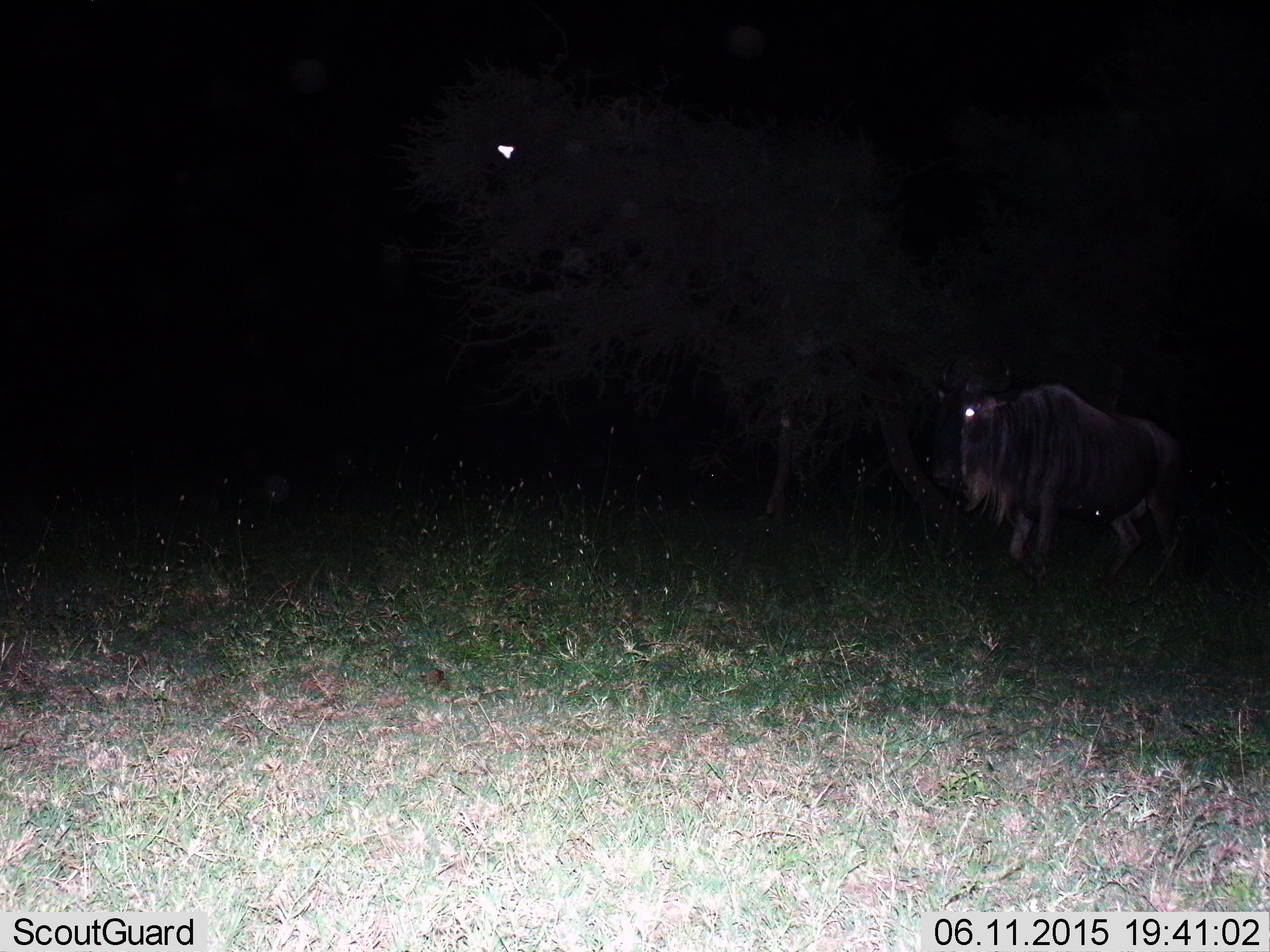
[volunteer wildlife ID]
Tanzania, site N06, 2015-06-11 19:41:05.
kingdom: Animalia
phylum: Chordata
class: Mammalia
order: Artiodactyla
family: Bovidae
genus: Connochaetes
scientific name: Connochaetes taurinus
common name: blue wildebeest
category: wildebeest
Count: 1.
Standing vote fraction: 67%.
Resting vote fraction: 0%.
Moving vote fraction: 33%.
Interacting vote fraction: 8%.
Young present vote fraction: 0%.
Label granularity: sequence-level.